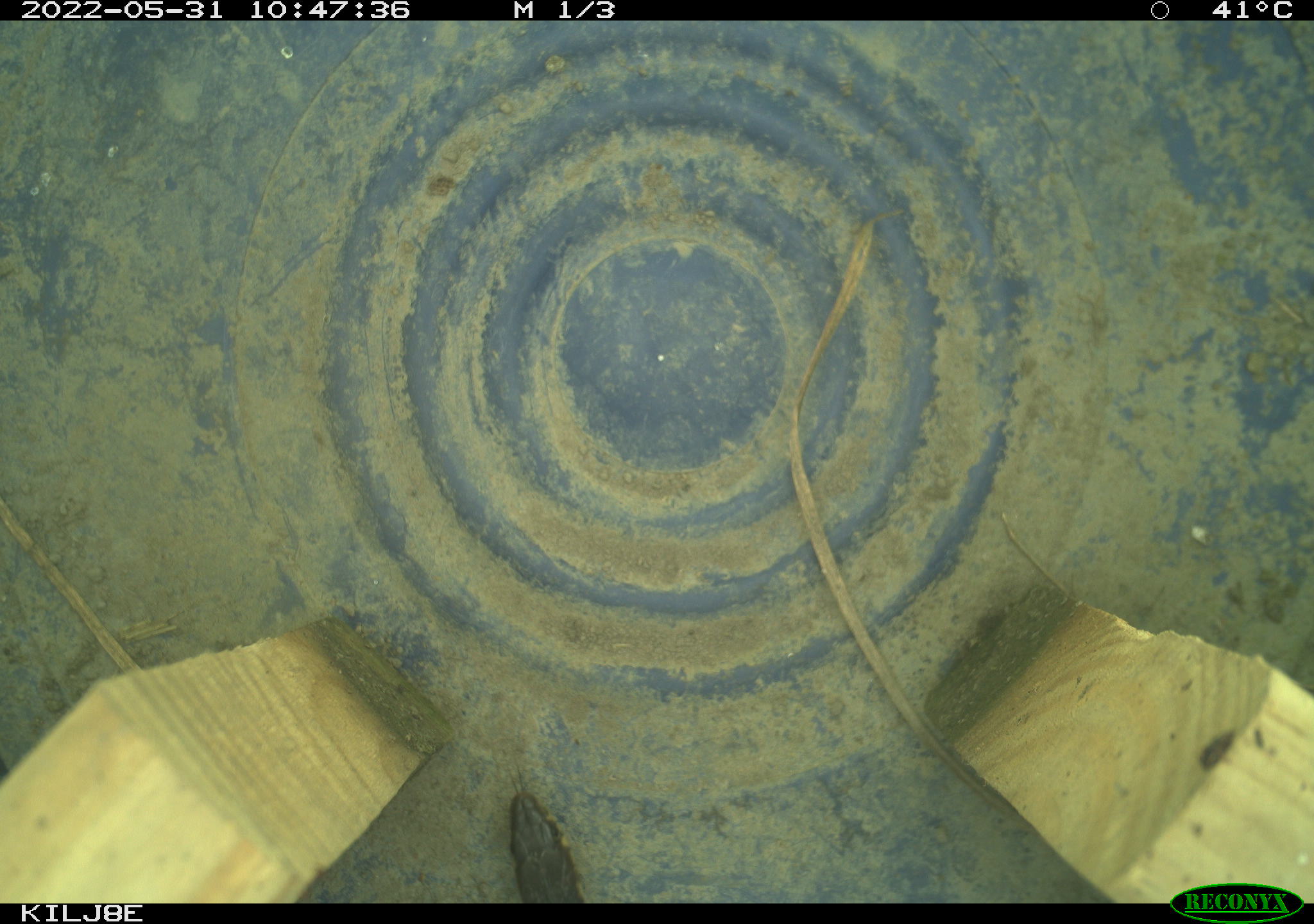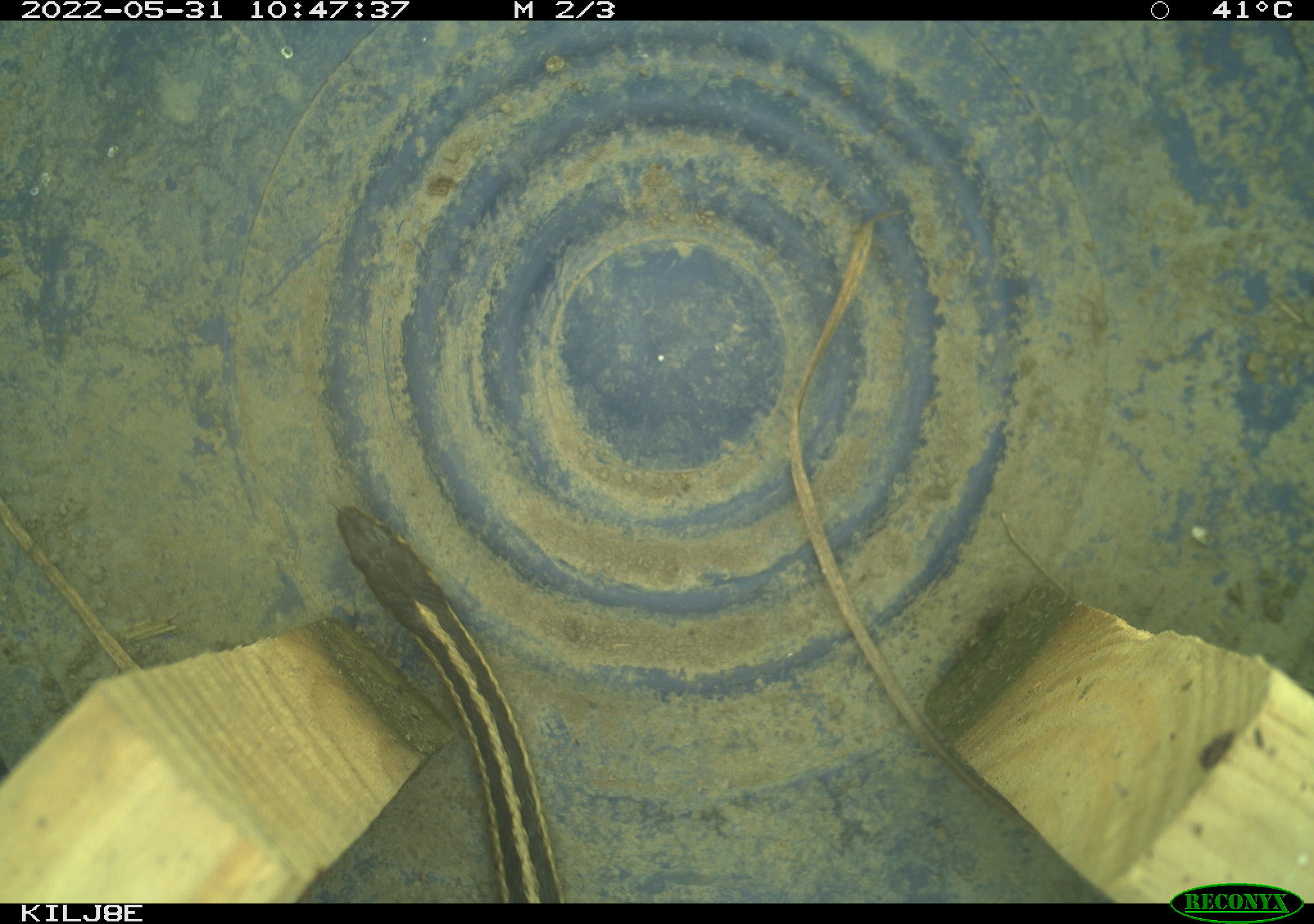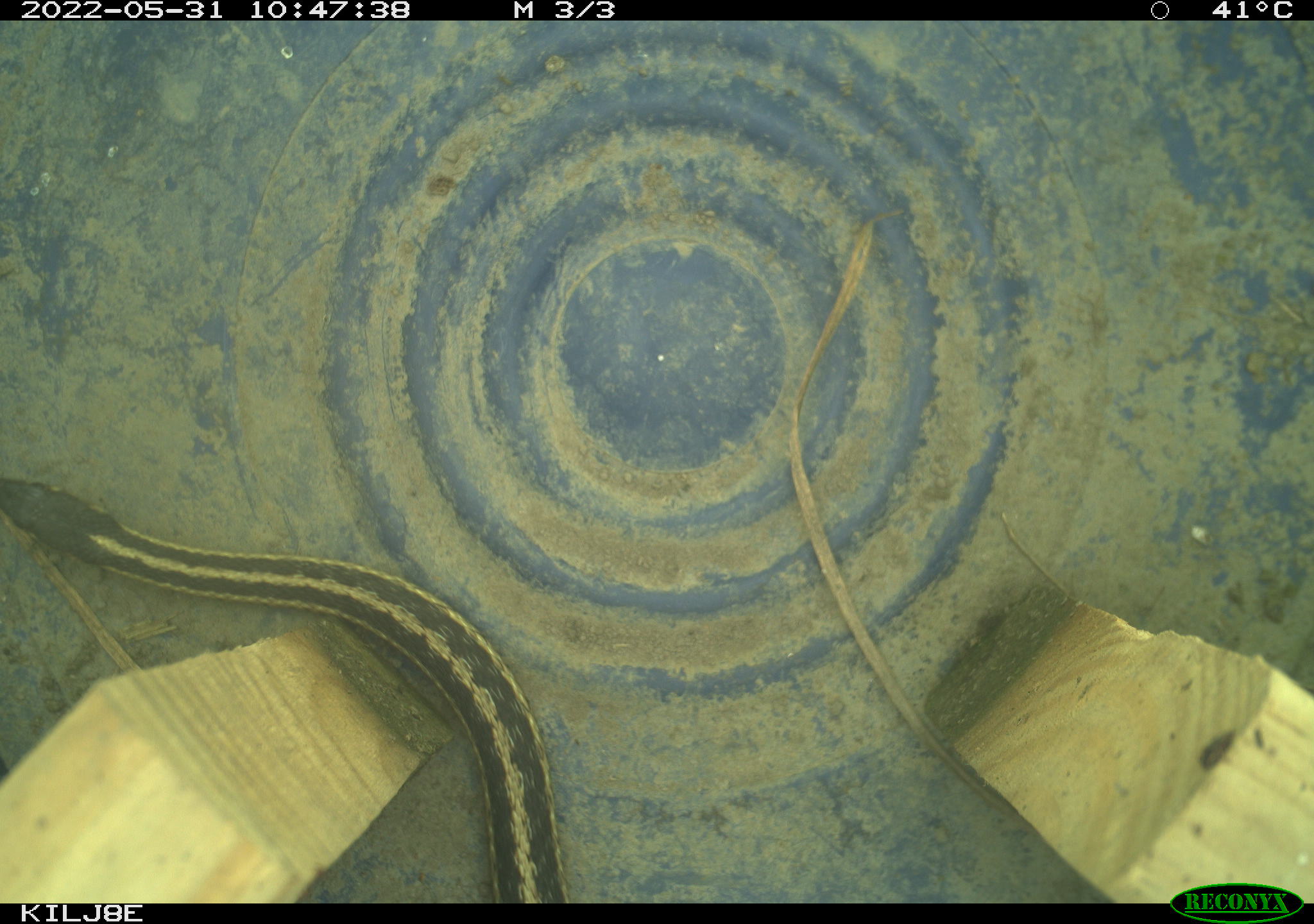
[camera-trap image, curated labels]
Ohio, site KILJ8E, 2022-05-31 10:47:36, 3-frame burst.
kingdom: Animalia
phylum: Chordata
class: Reptilia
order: Squamata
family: Colubridae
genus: Thamnophis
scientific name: Thamnophis sirtalis sirtalis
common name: eastern gartersnake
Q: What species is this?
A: Eastern gartersnake (Thamnophis sirtalis sirtalis).